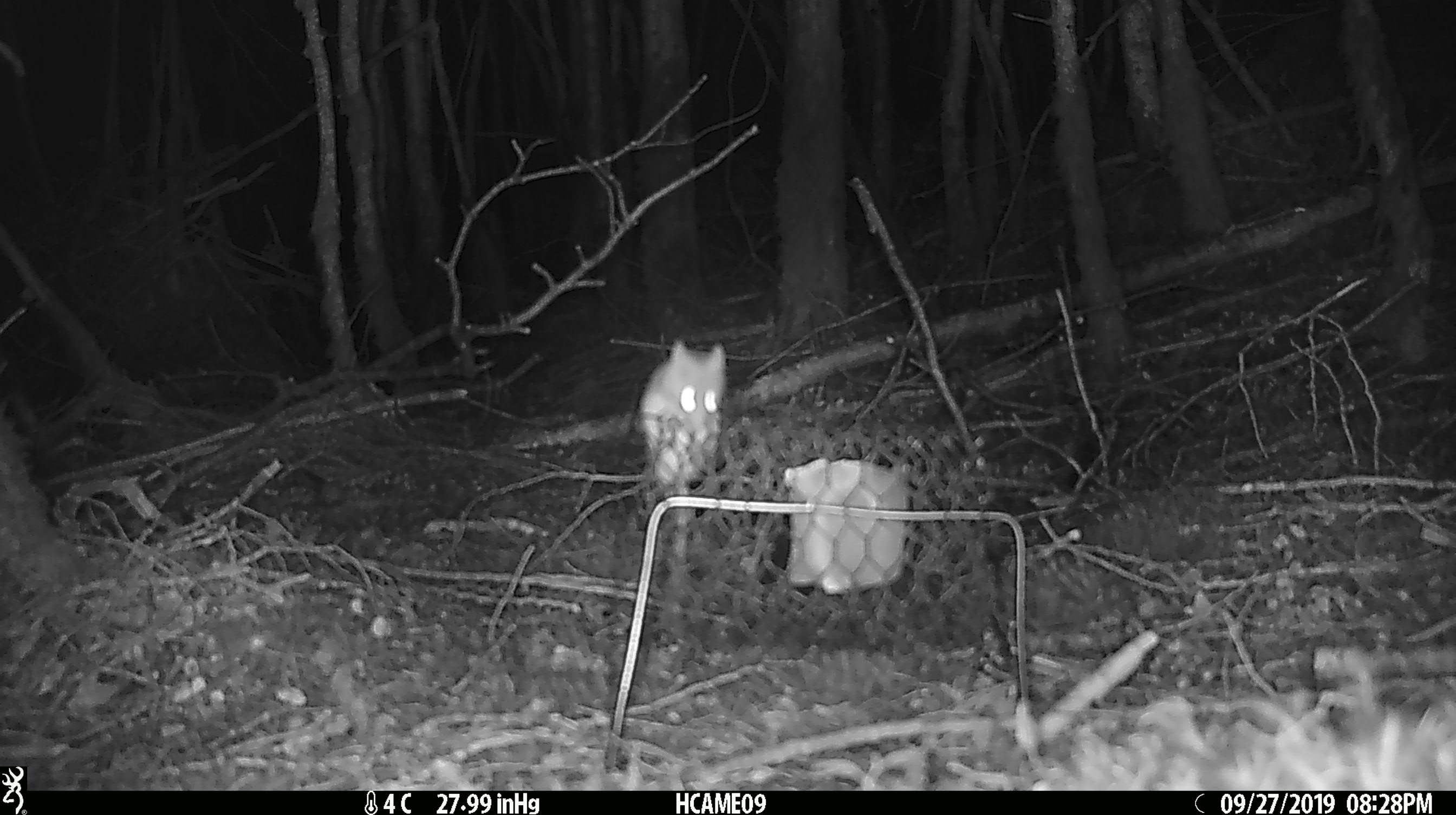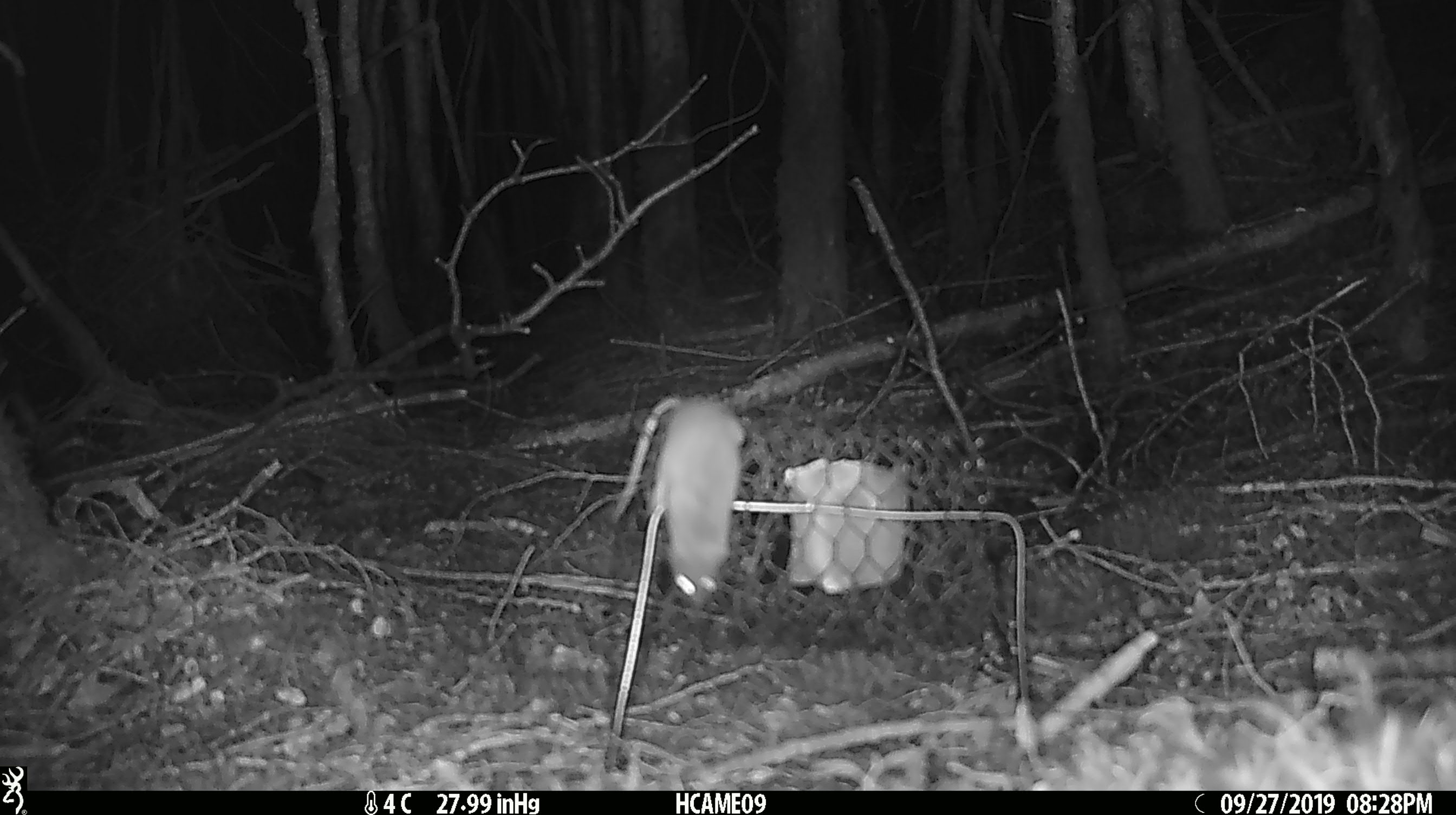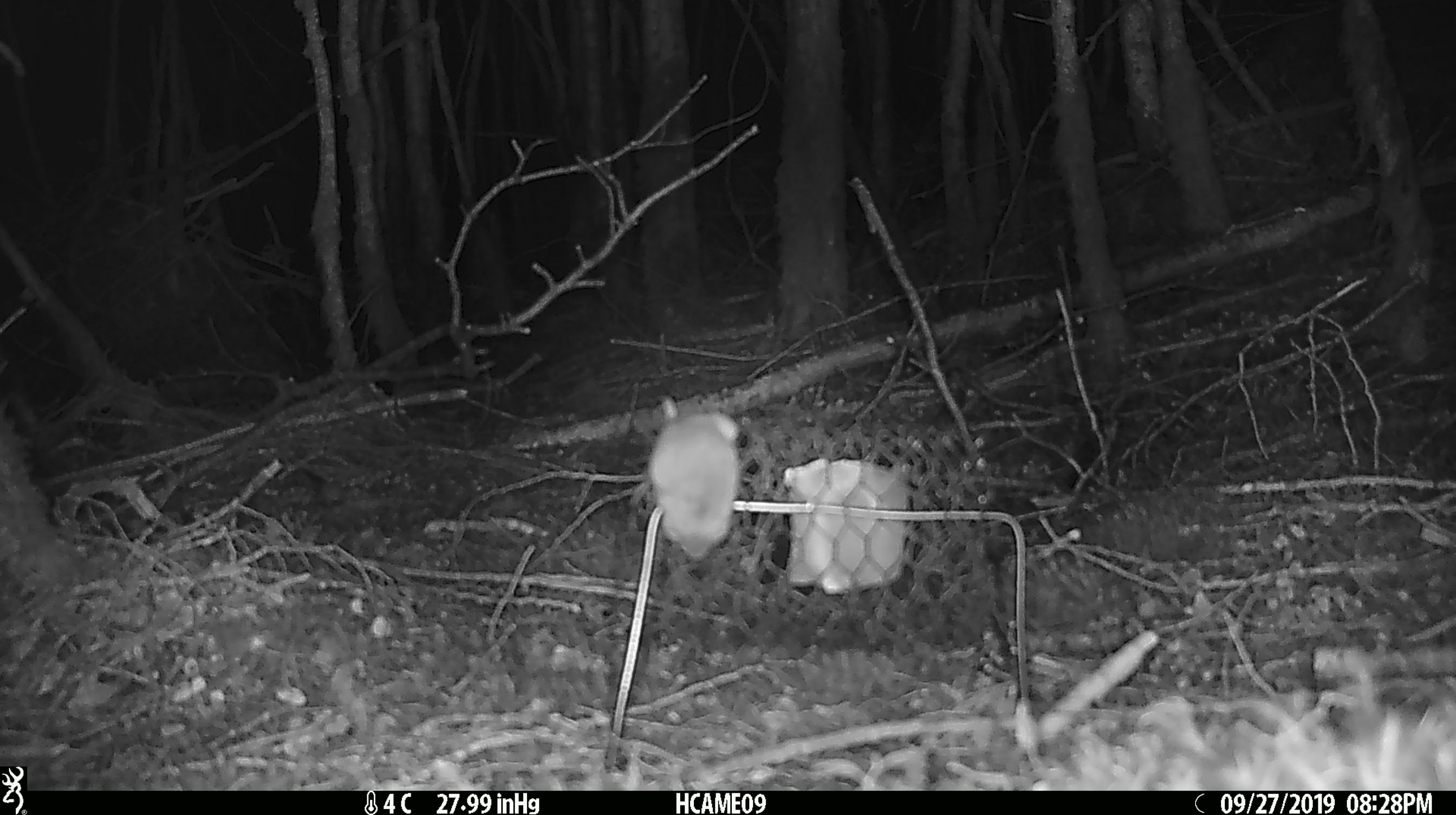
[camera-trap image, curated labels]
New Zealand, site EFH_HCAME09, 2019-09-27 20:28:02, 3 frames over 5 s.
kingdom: Animalia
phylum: Chordata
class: Mammalia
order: Rodentia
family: Muridae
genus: Mus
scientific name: Mus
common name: mouse